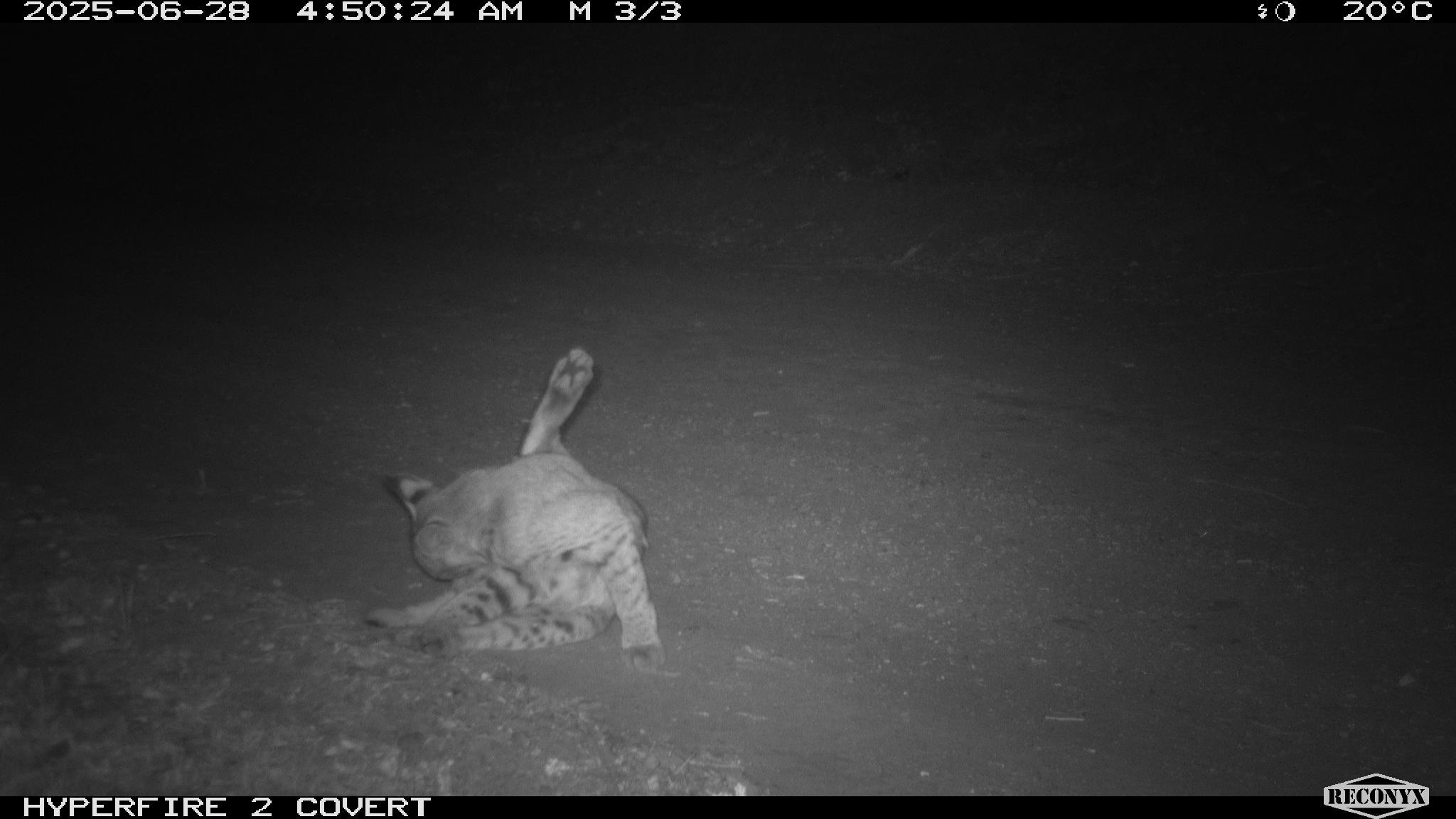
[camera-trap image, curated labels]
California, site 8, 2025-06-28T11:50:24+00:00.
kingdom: Animalia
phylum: Chordata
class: Mammalia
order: Carnivora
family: Felidae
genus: Lynx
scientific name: Lynx rufus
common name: bobcat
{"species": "bobcat (Lynx rufus)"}